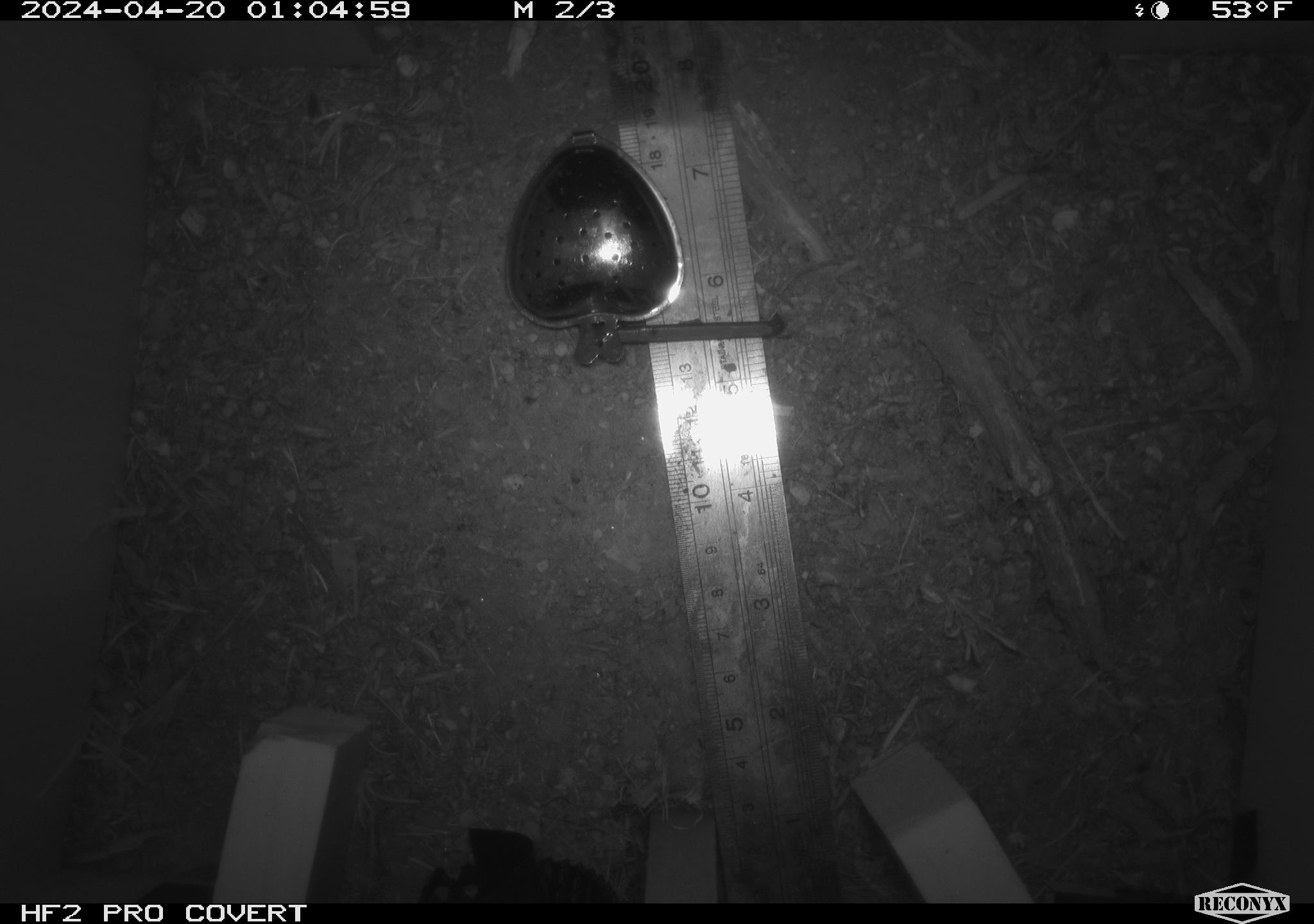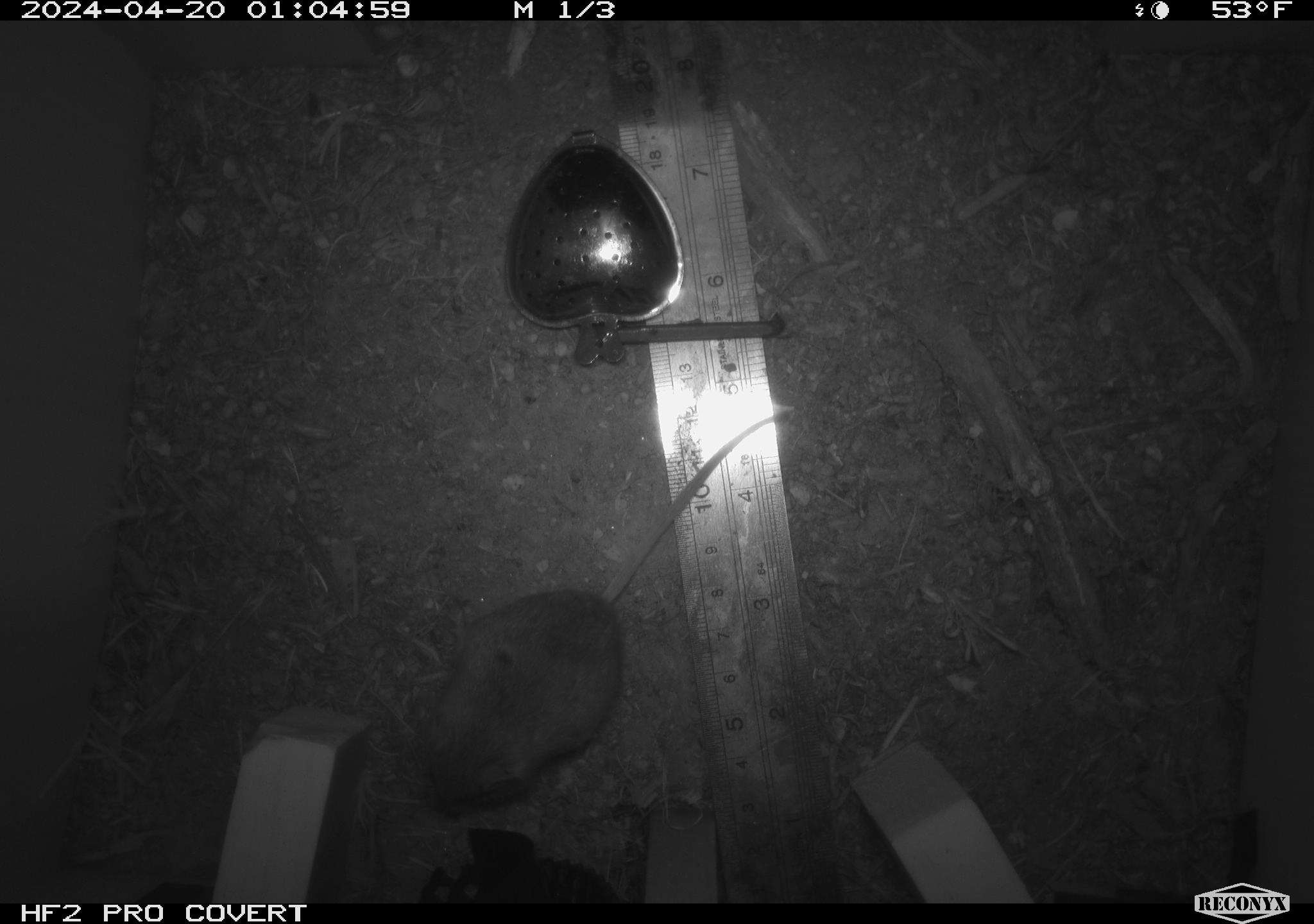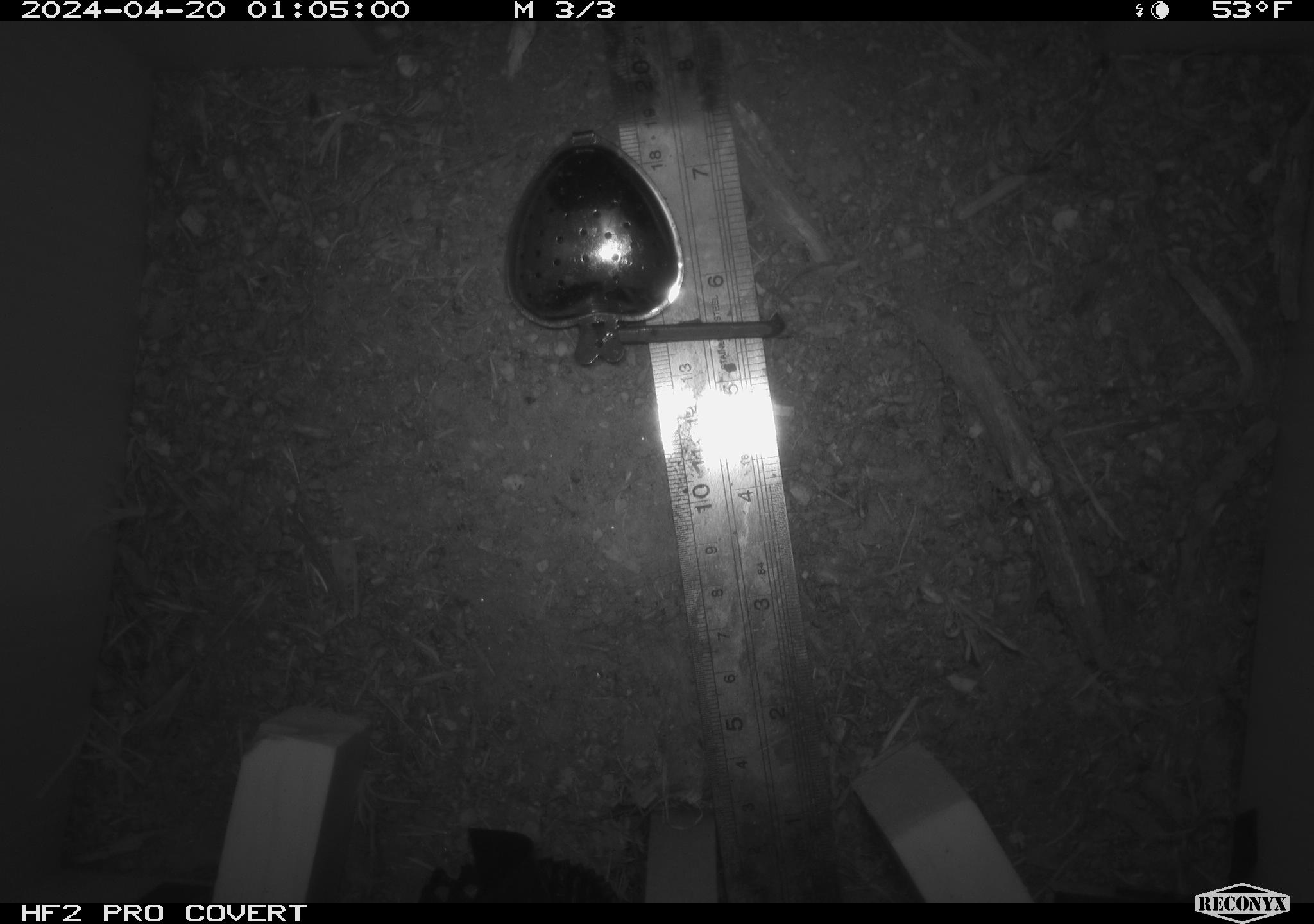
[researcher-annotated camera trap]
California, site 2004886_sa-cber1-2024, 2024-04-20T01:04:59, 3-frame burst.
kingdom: Animalia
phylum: Chordata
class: Mammalia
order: Rodentia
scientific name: Rodentia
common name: mouse species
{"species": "mouse species (Rodentia)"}